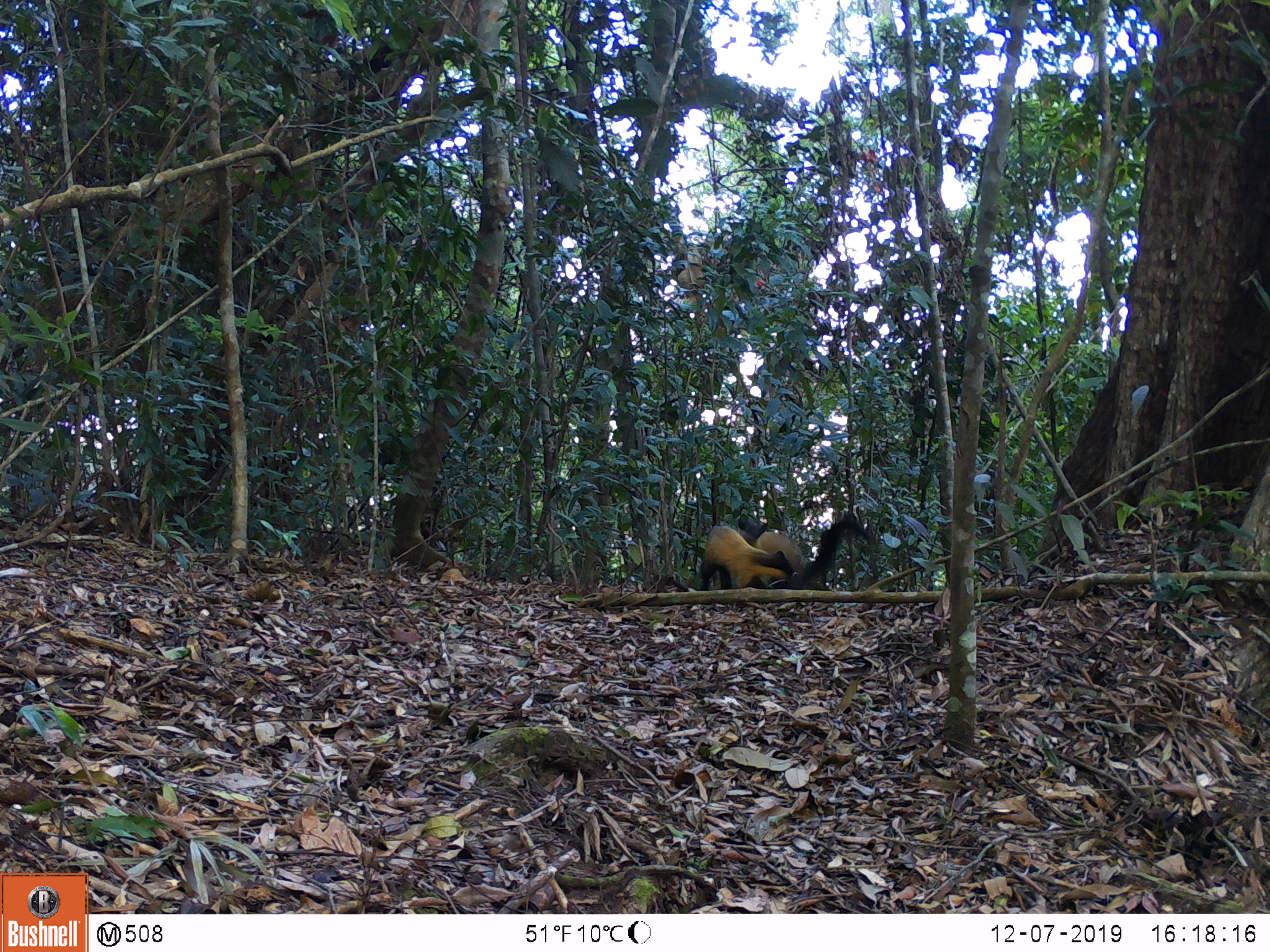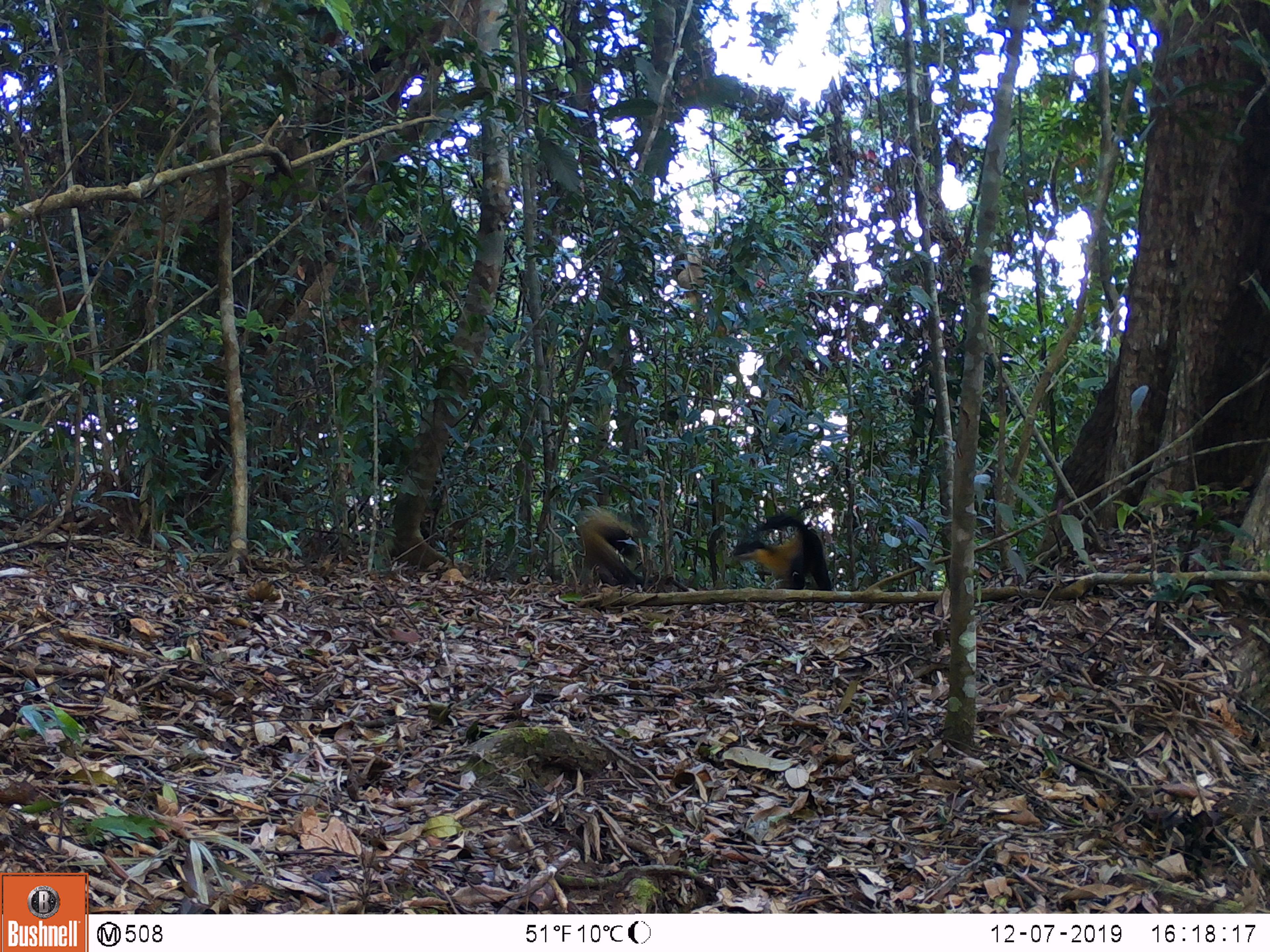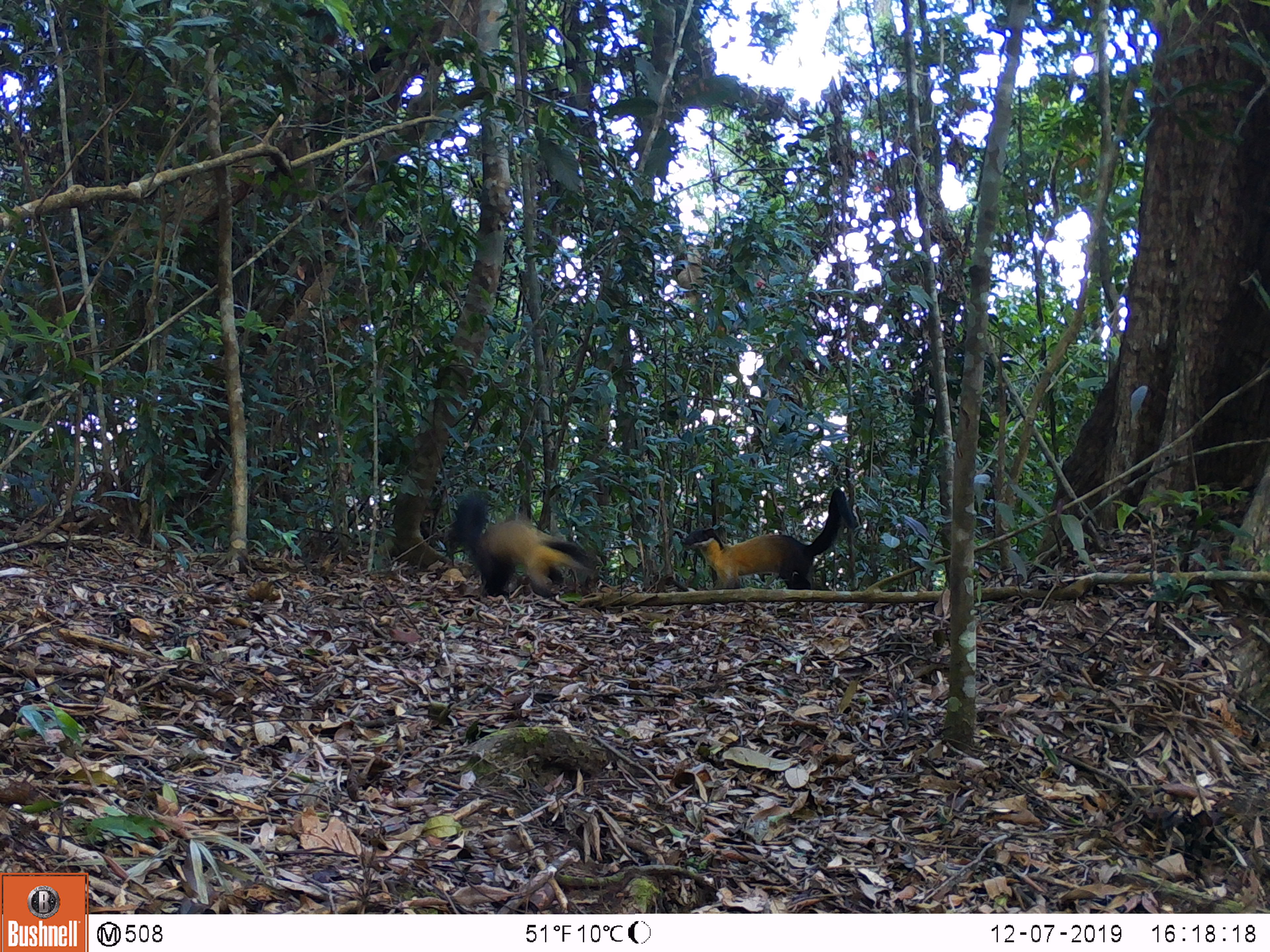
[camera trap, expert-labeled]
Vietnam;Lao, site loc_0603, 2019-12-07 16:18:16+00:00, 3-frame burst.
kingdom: Animalia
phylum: Chordata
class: Mammalia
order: Carnivora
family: Mustelidae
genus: Martes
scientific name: Martes flavigula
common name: yellow-throated marten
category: yellow throated marten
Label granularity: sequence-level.